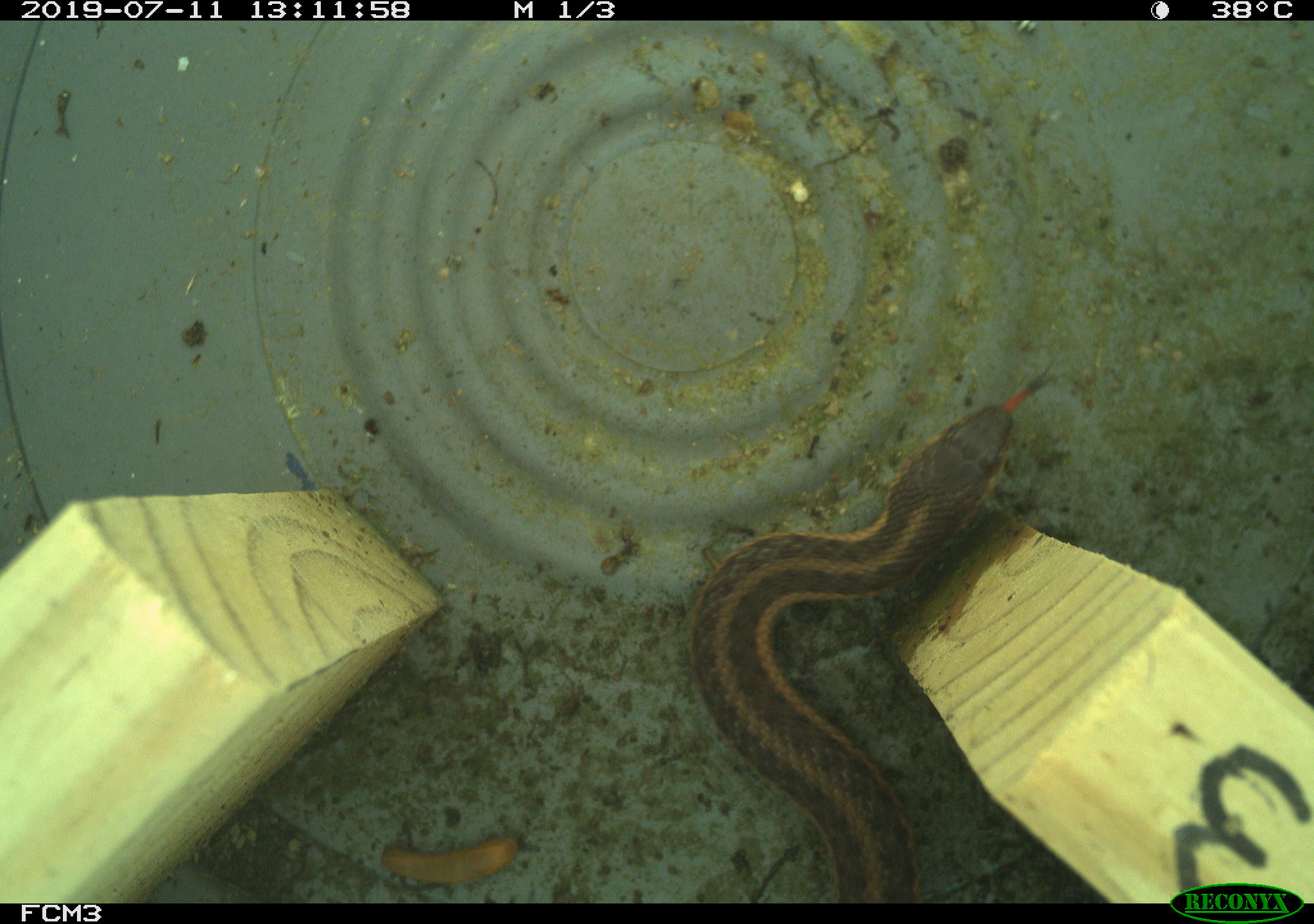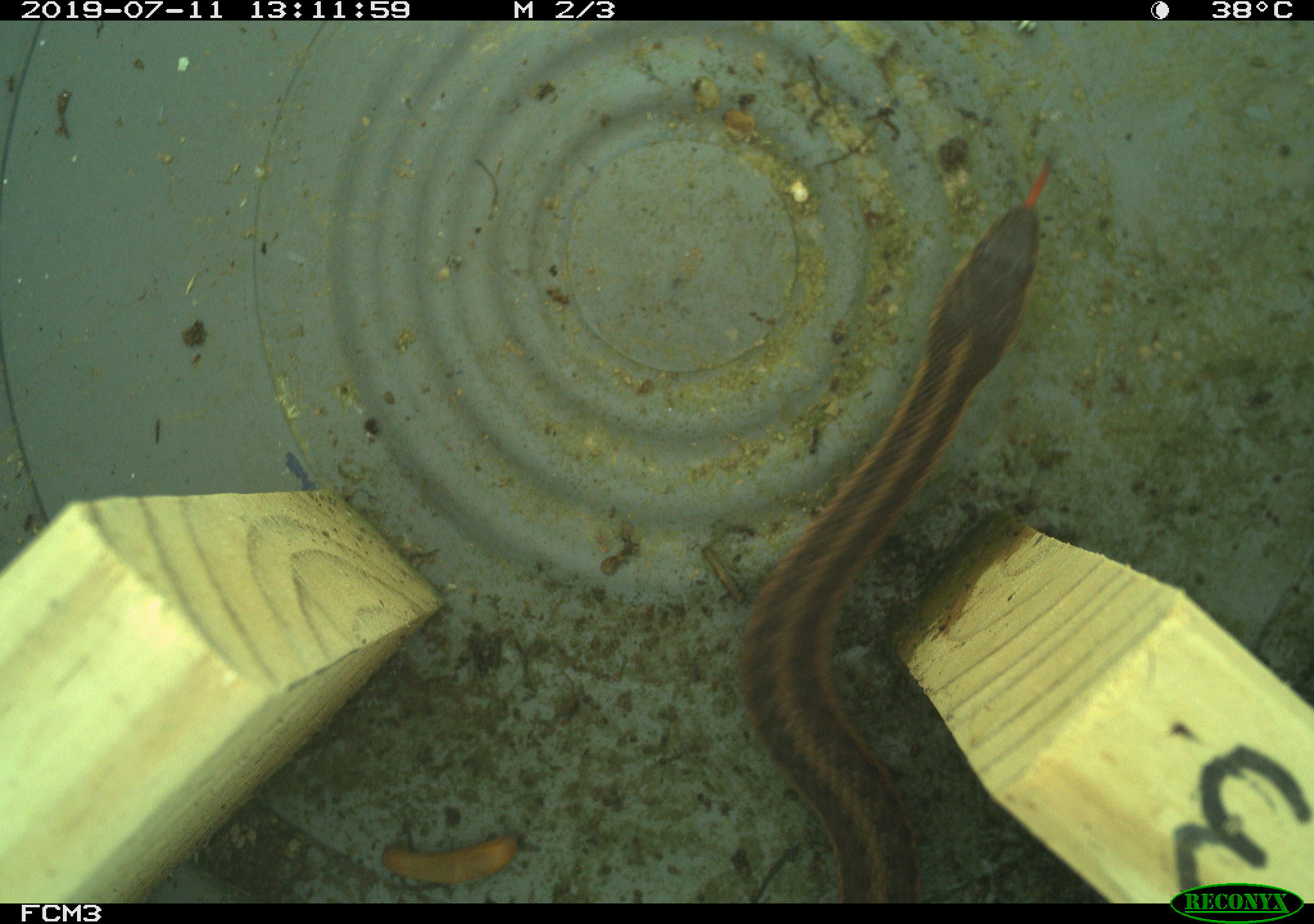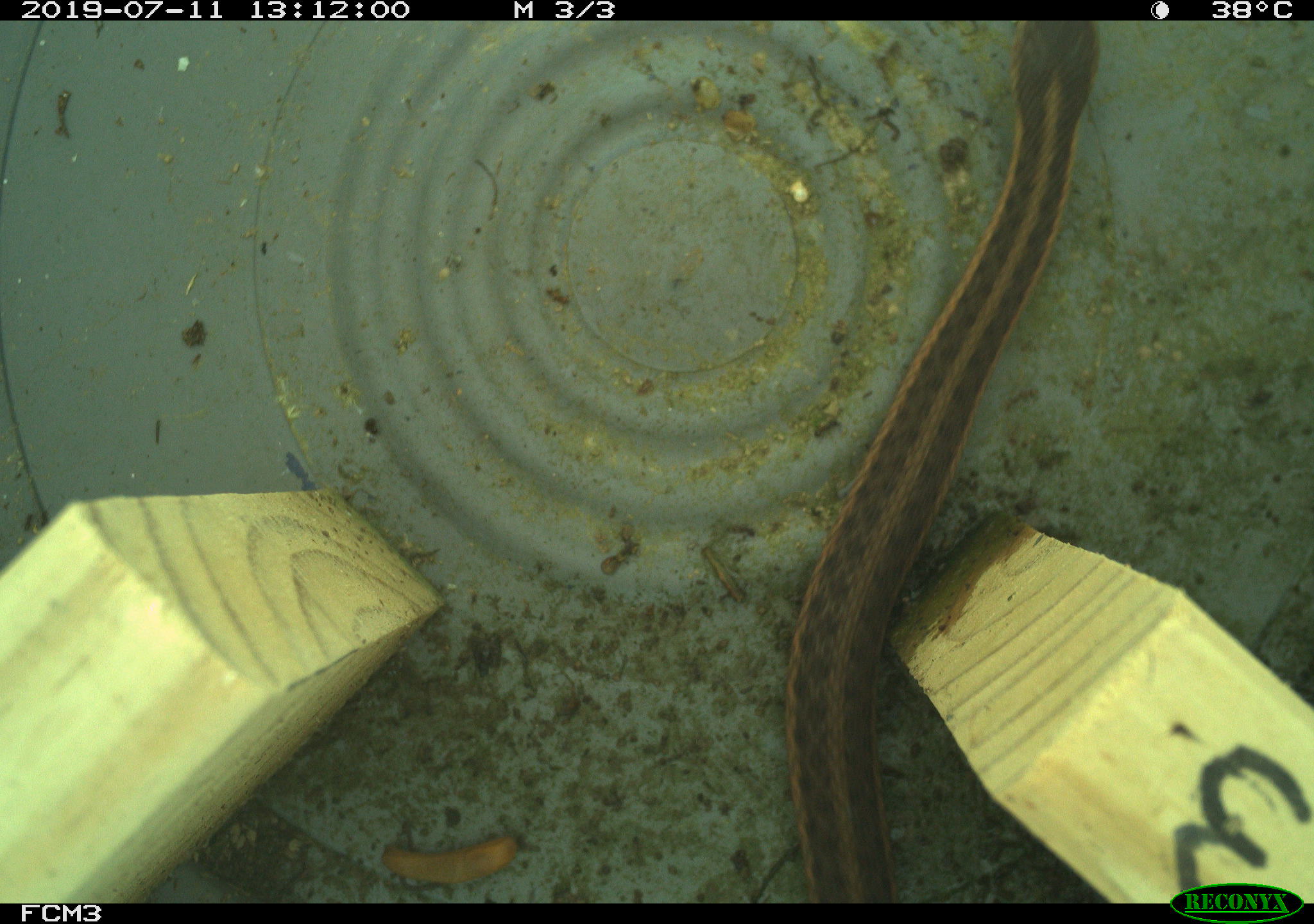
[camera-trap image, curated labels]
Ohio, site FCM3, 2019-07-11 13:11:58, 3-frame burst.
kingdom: Animalia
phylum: Chordata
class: Reptilia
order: Squamata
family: Colubridae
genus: Thamnophis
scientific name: Thamnophis sirtalis sirtalis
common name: eastern gartersnake